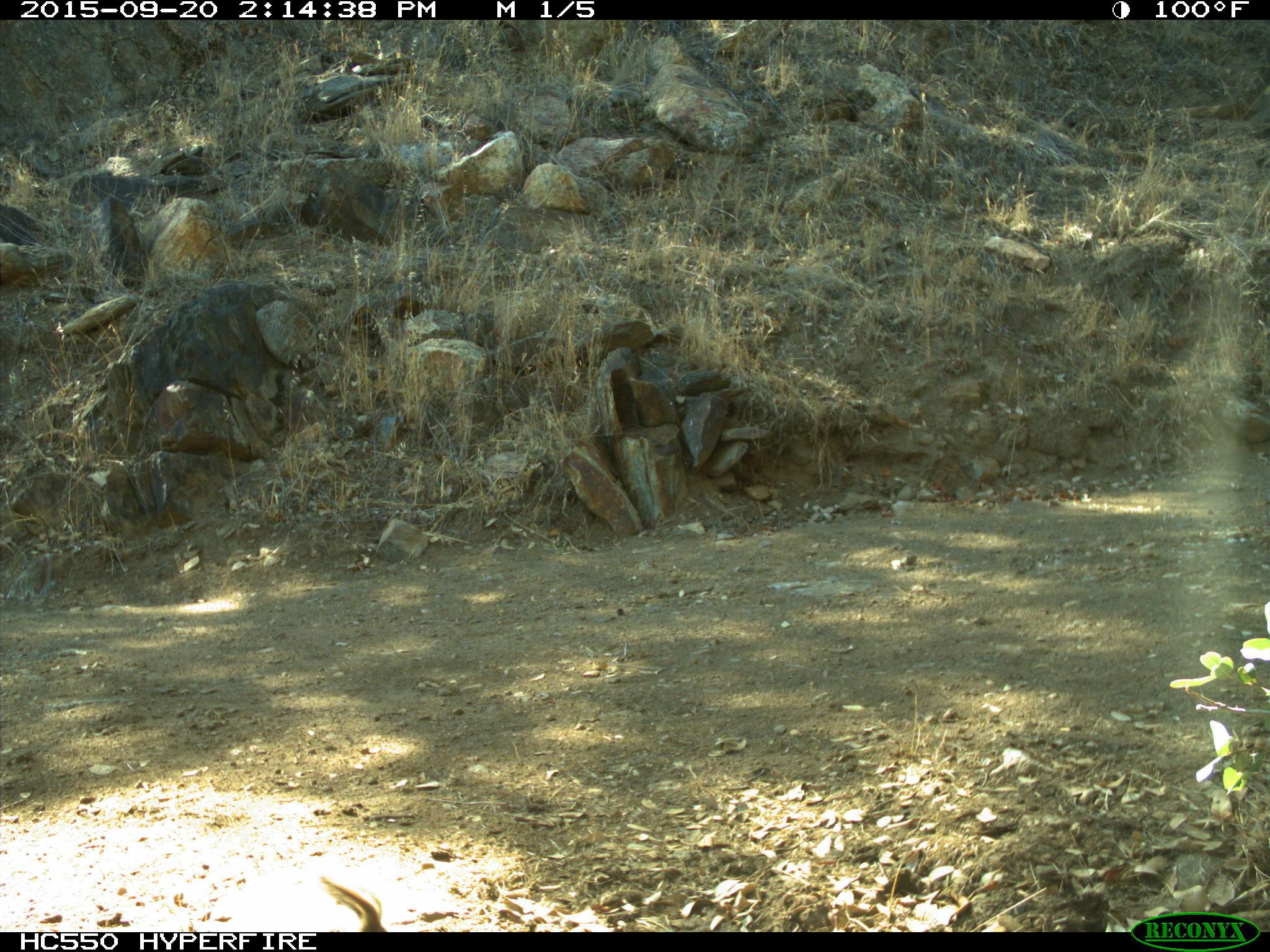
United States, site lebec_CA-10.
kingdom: Animalia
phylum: Chordata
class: Mammalia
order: Rodentia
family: Sciuridae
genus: Tamias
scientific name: Tamias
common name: chipmunk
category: unidentified chipmunk